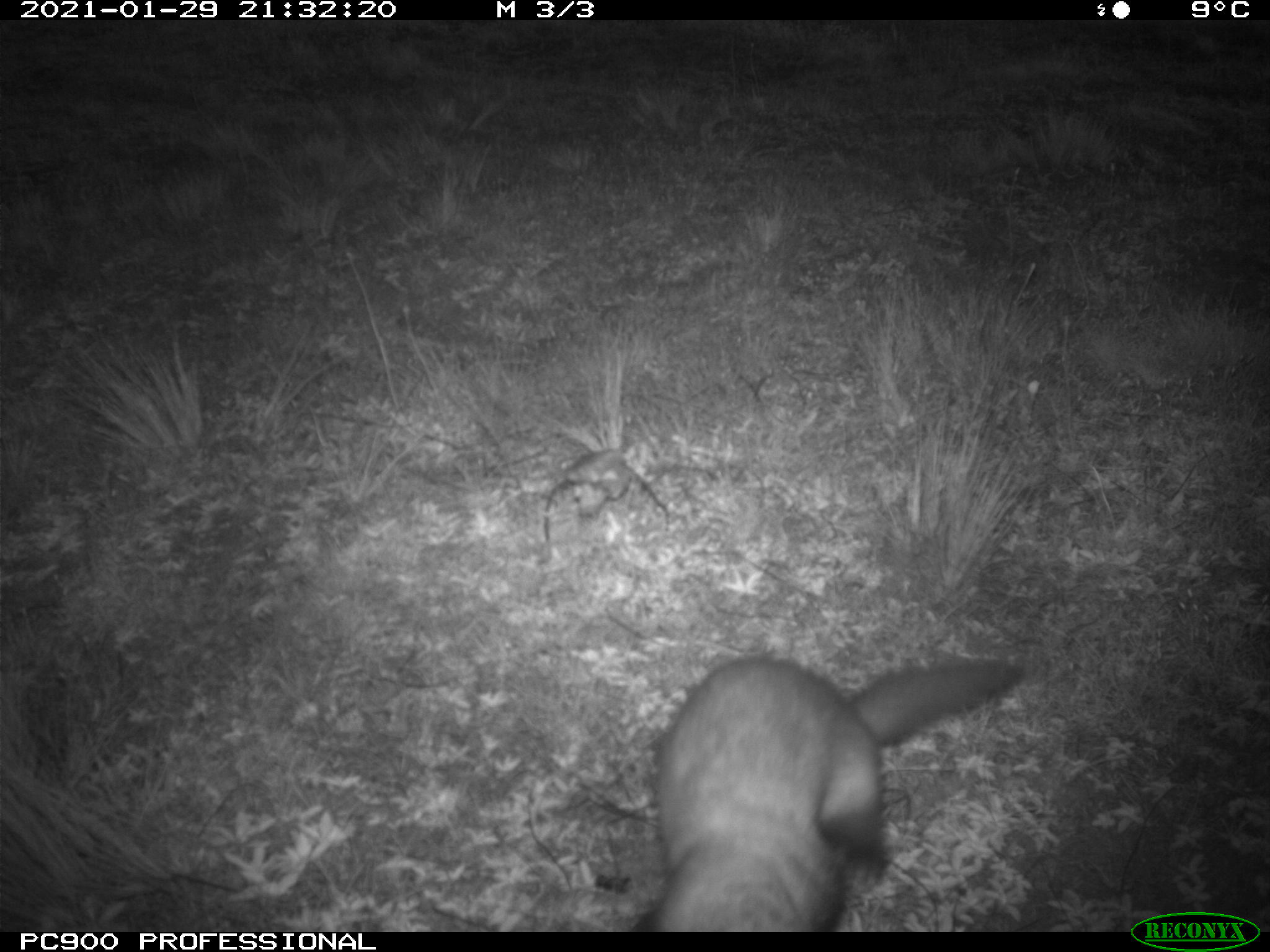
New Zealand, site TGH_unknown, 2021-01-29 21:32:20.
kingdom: Animalia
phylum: Chordata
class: Mammalia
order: Carnivora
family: Mustelidae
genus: Mustela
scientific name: Mustela furo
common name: ferret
Ferret (Mustela furo).